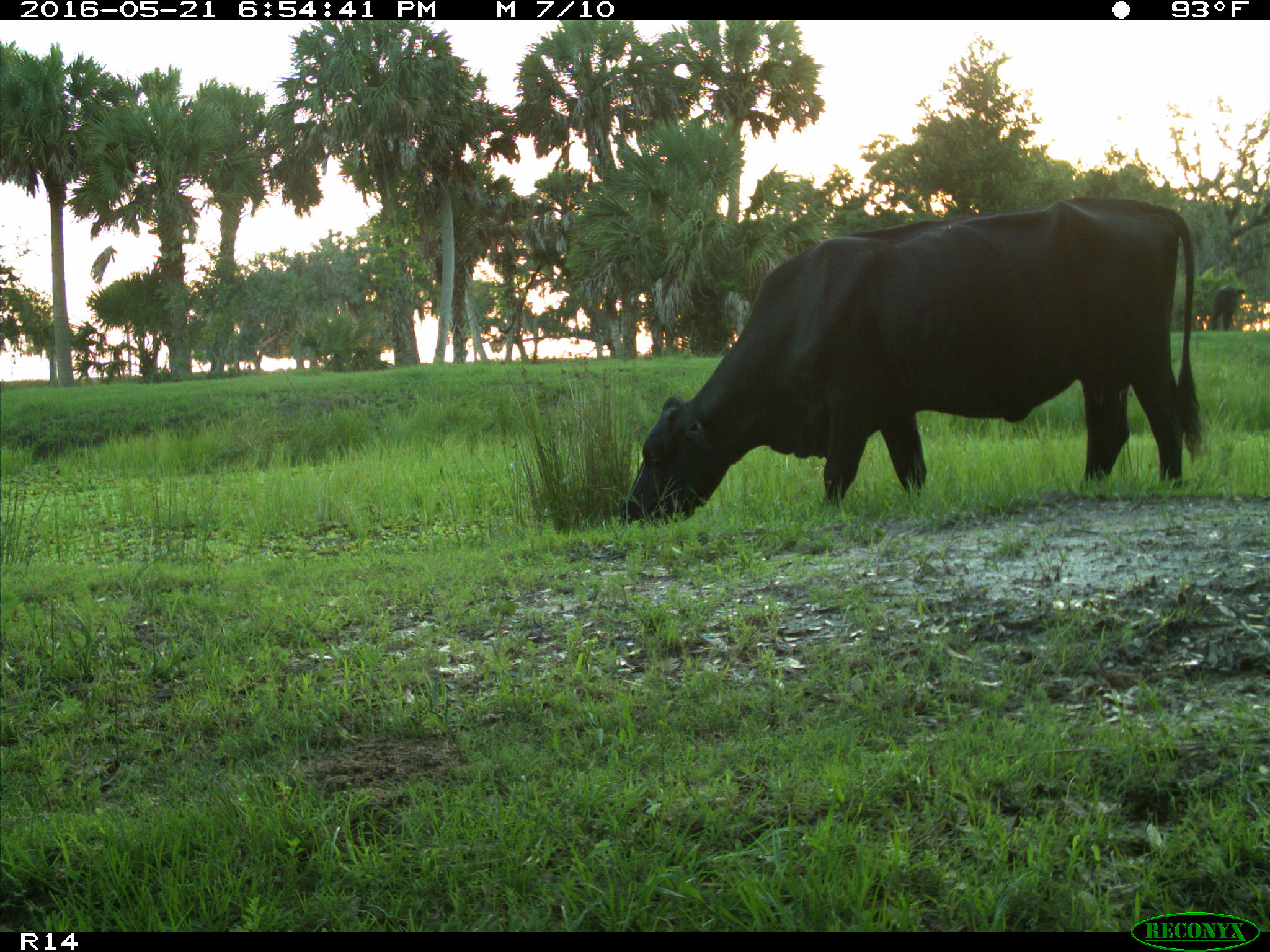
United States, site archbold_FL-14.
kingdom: Animalia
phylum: Chordata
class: Mammalia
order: Artiodactyla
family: Bovidae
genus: Bos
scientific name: Bos taurus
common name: domestic cow